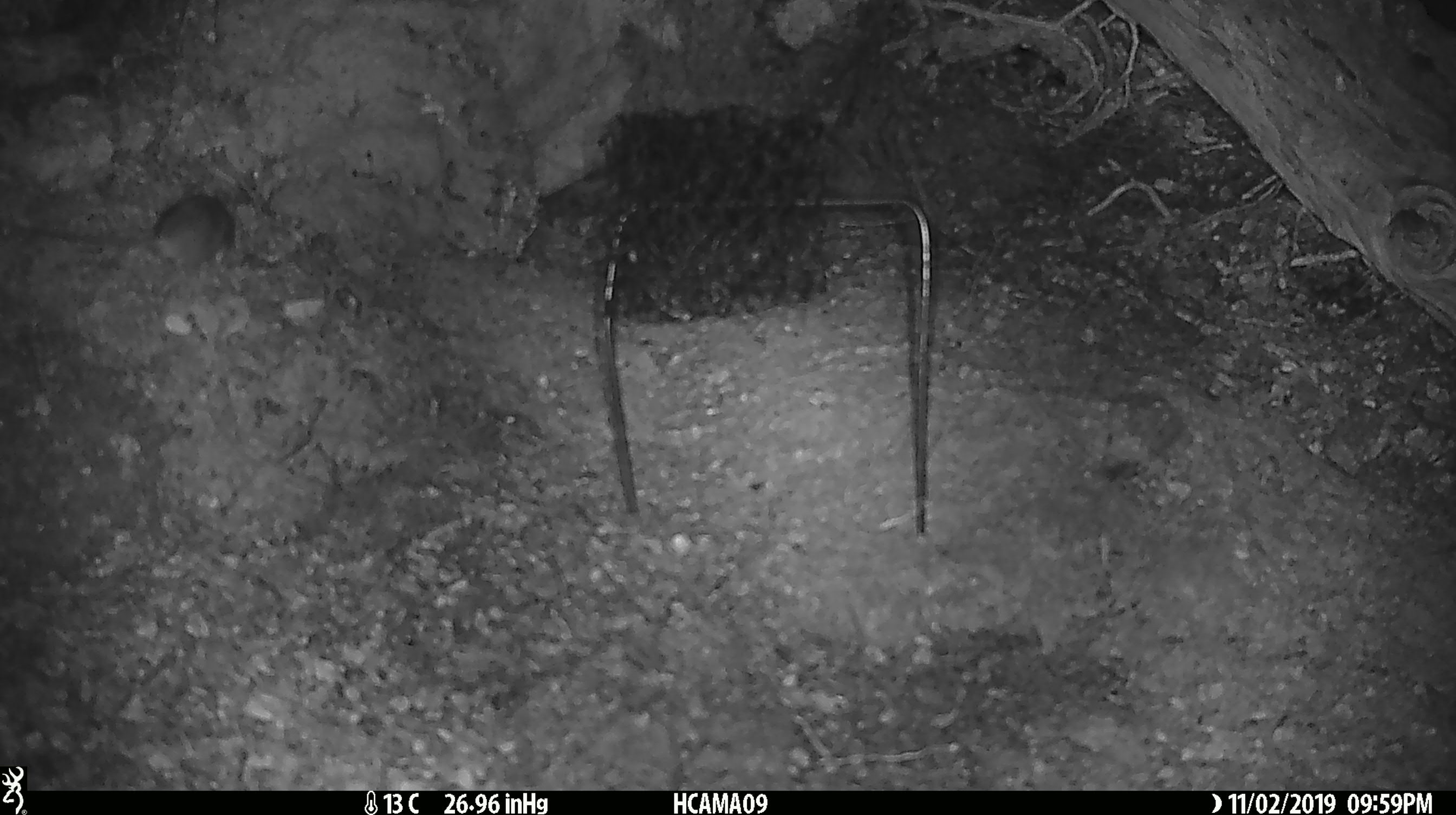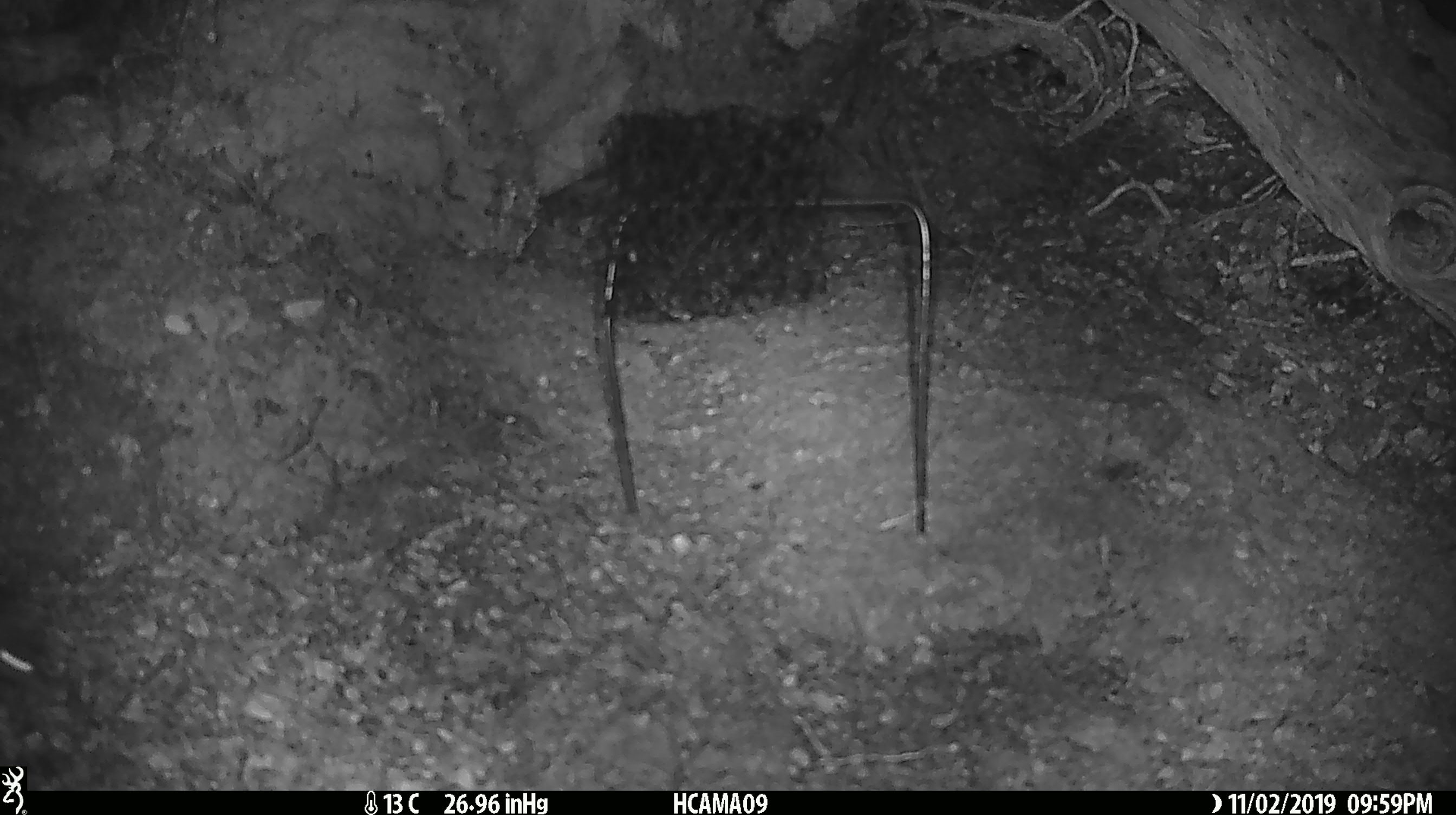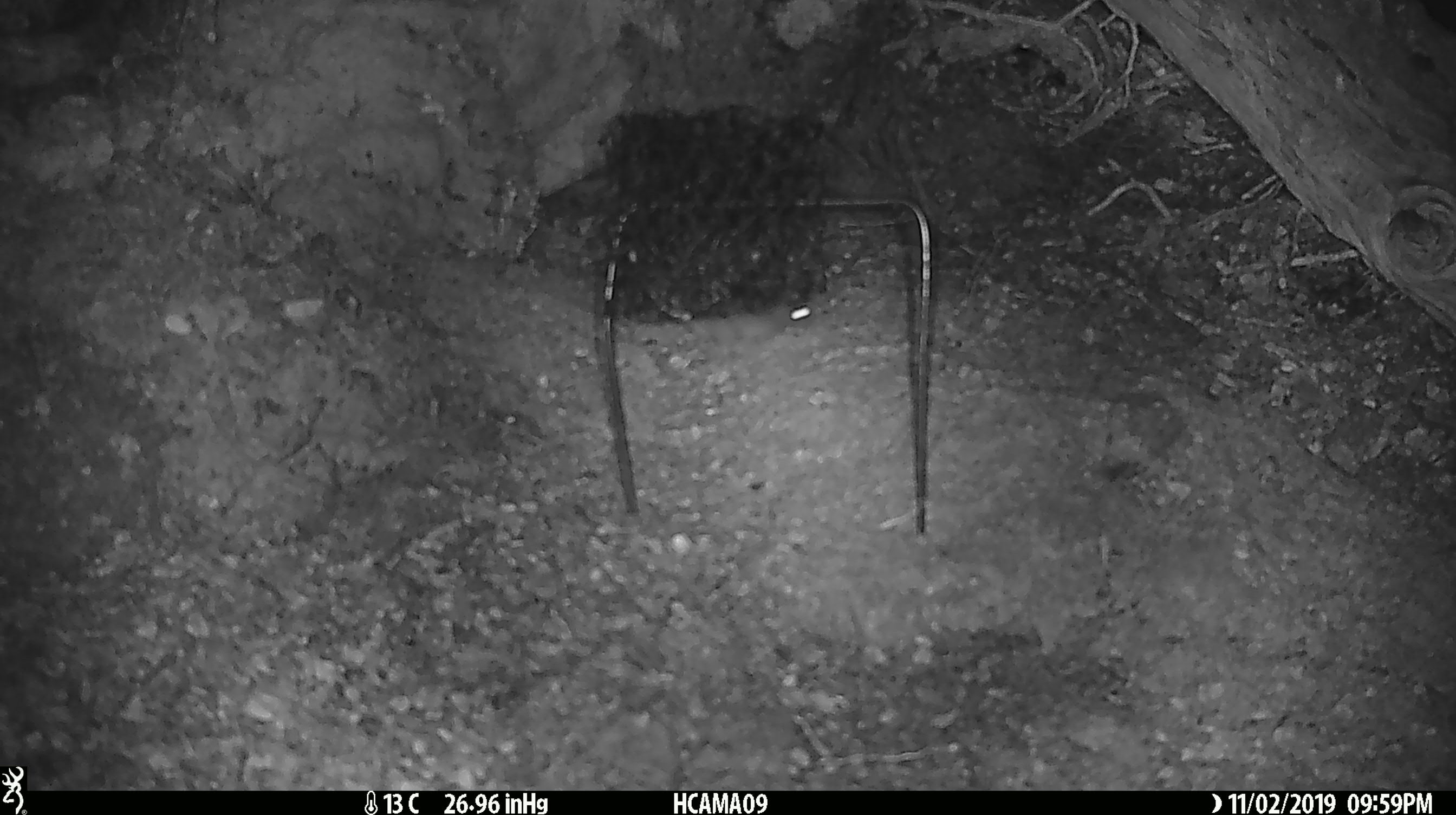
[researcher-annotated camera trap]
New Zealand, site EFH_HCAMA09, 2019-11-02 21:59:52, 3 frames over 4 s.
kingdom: Animalia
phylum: Chordata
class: Mammalia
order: Rodentia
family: Muridae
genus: Mus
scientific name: Mus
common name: mouse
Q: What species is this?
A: Mouse (Mus).